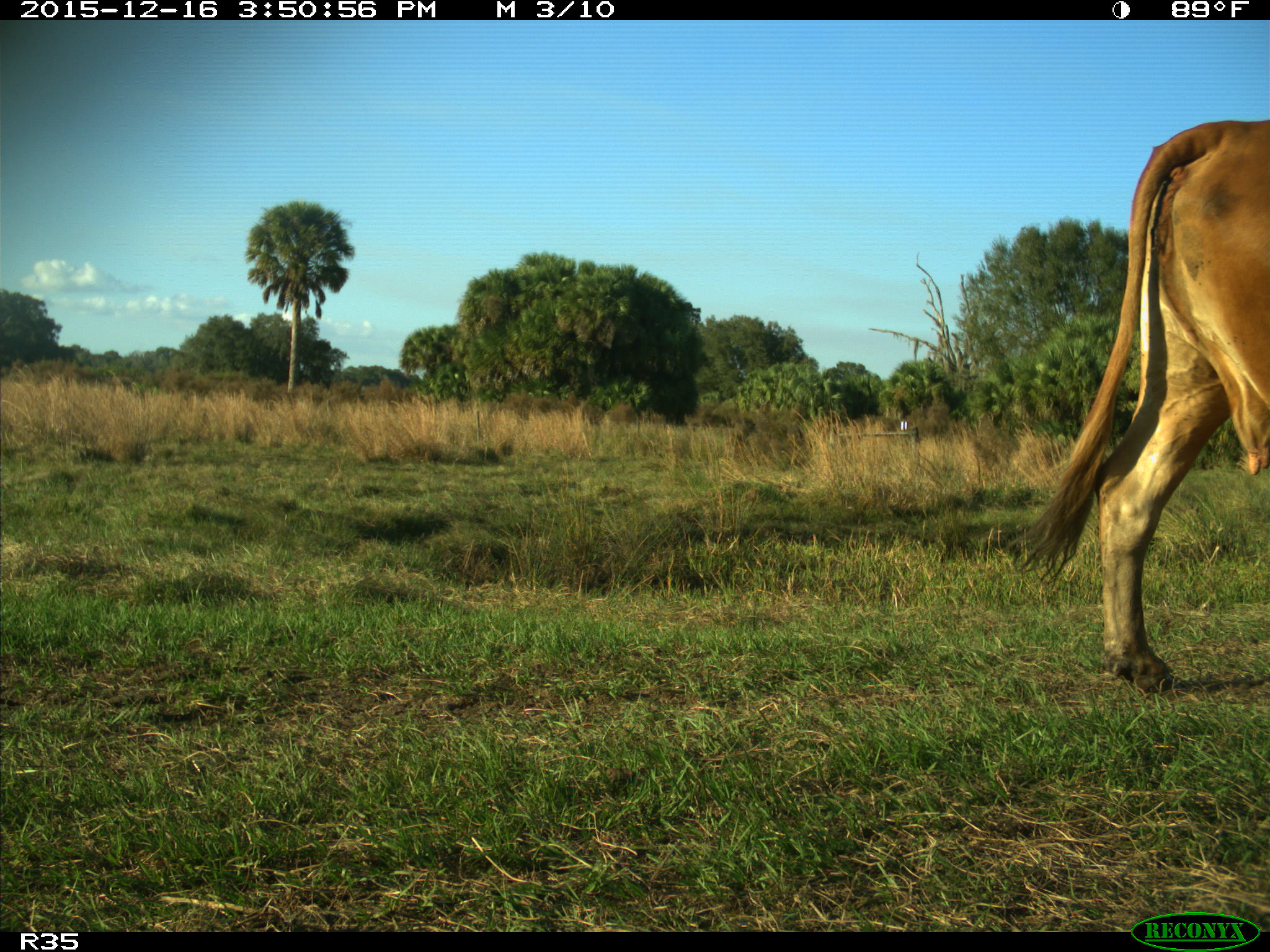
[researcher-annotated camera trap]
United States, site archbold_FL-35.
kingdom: Animalia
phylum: Chordata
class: Mammalia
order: Artiodactyla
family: Bovidae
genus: Bos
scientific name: Bos taurus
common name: domestic cow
Bos taurus (domestic cow).